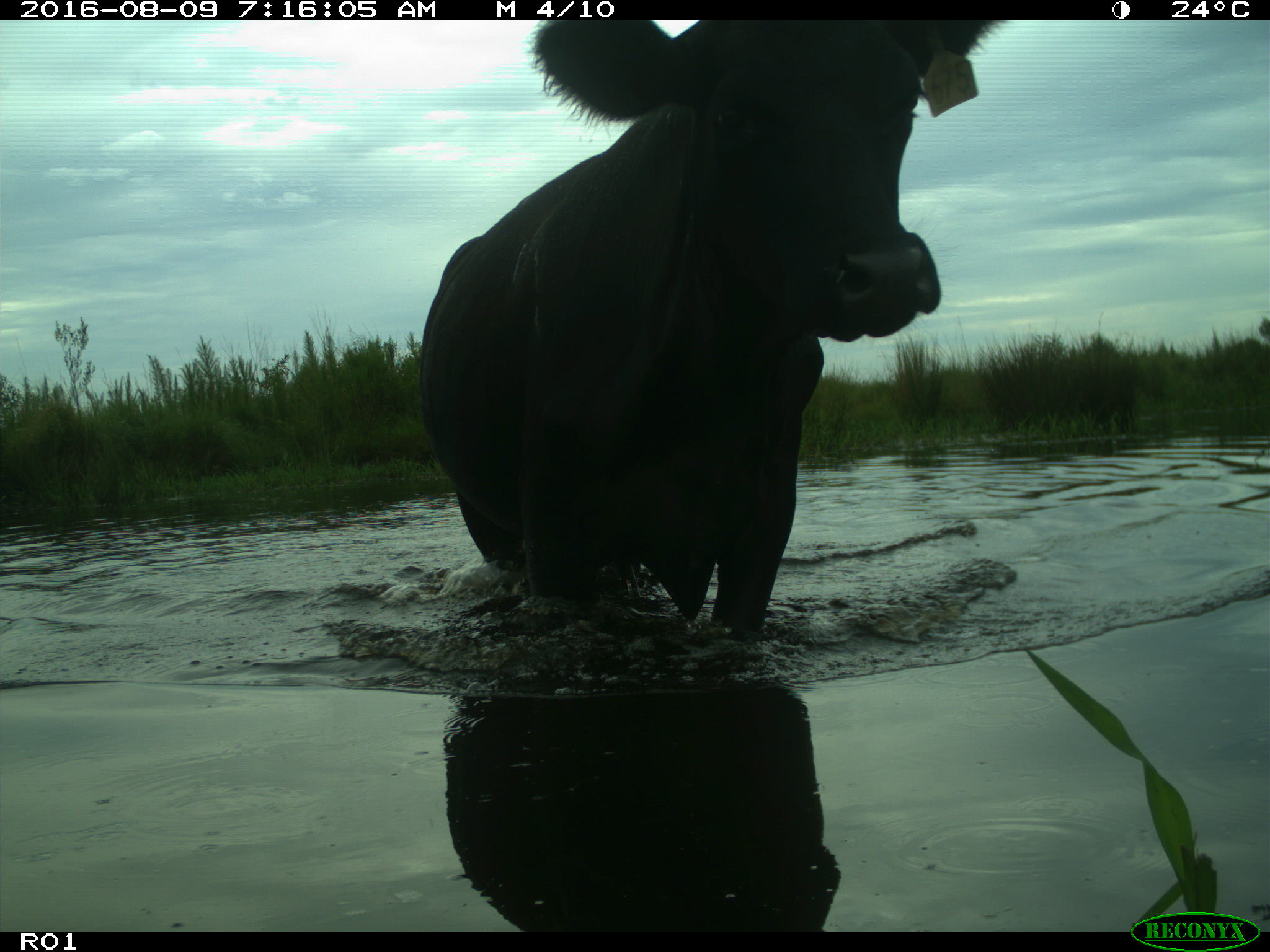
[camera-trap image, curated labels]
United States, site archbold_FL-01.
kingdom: Animalia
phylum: Chordata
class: Mammalia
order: Artiodactyla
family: Bovidae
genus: Bos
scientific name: Bos taurus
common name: domestic cow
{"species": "Bos taurus (domestic cow)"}